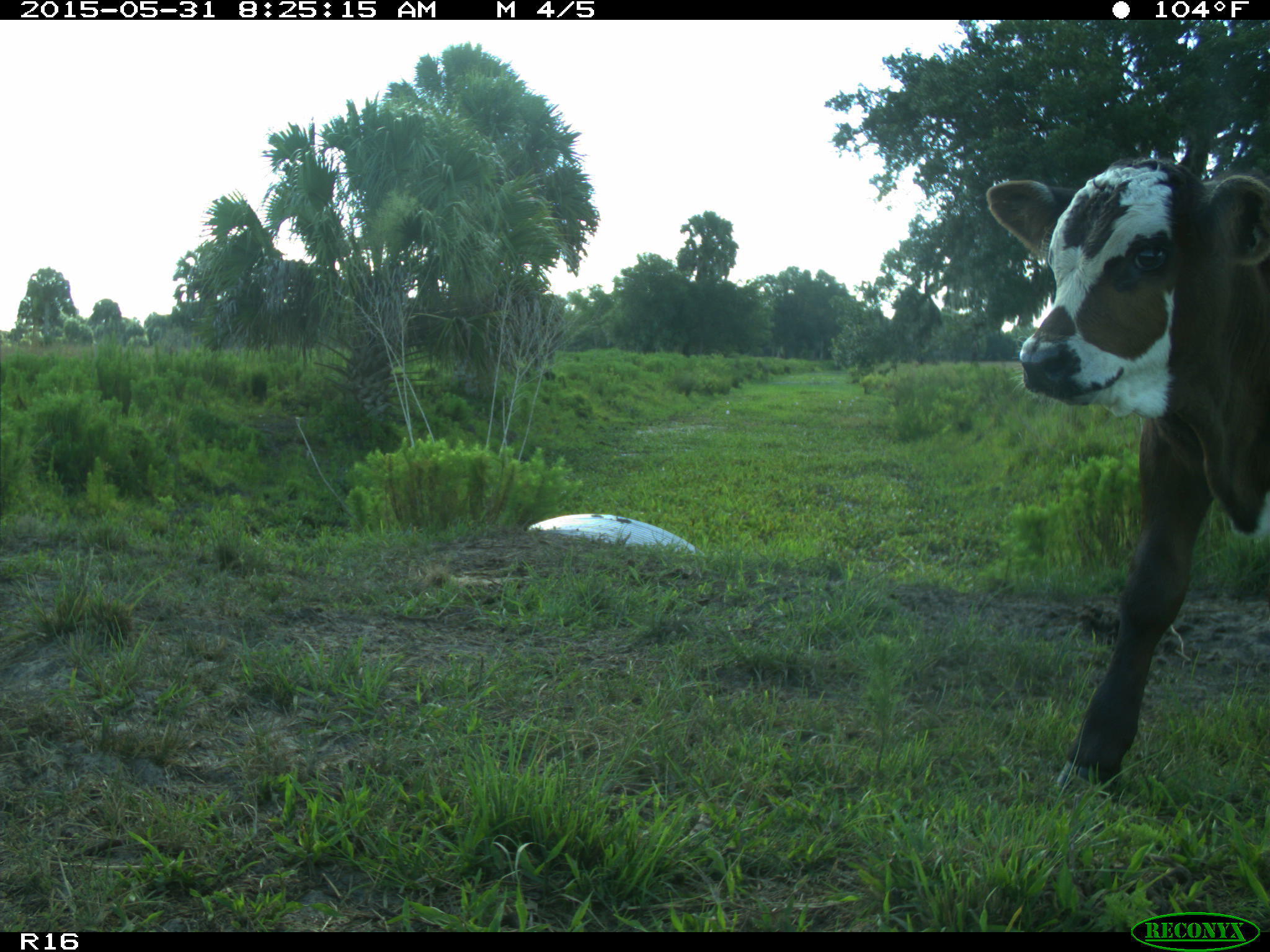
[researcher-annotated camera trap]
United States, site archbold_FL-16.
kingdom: Animalia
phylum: Chordata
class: Mammalia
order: Artiodactyla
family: Bovidae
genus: Bos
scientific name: Bos taurus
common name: domestic cow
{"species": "Bos taurus (domestic cow)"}